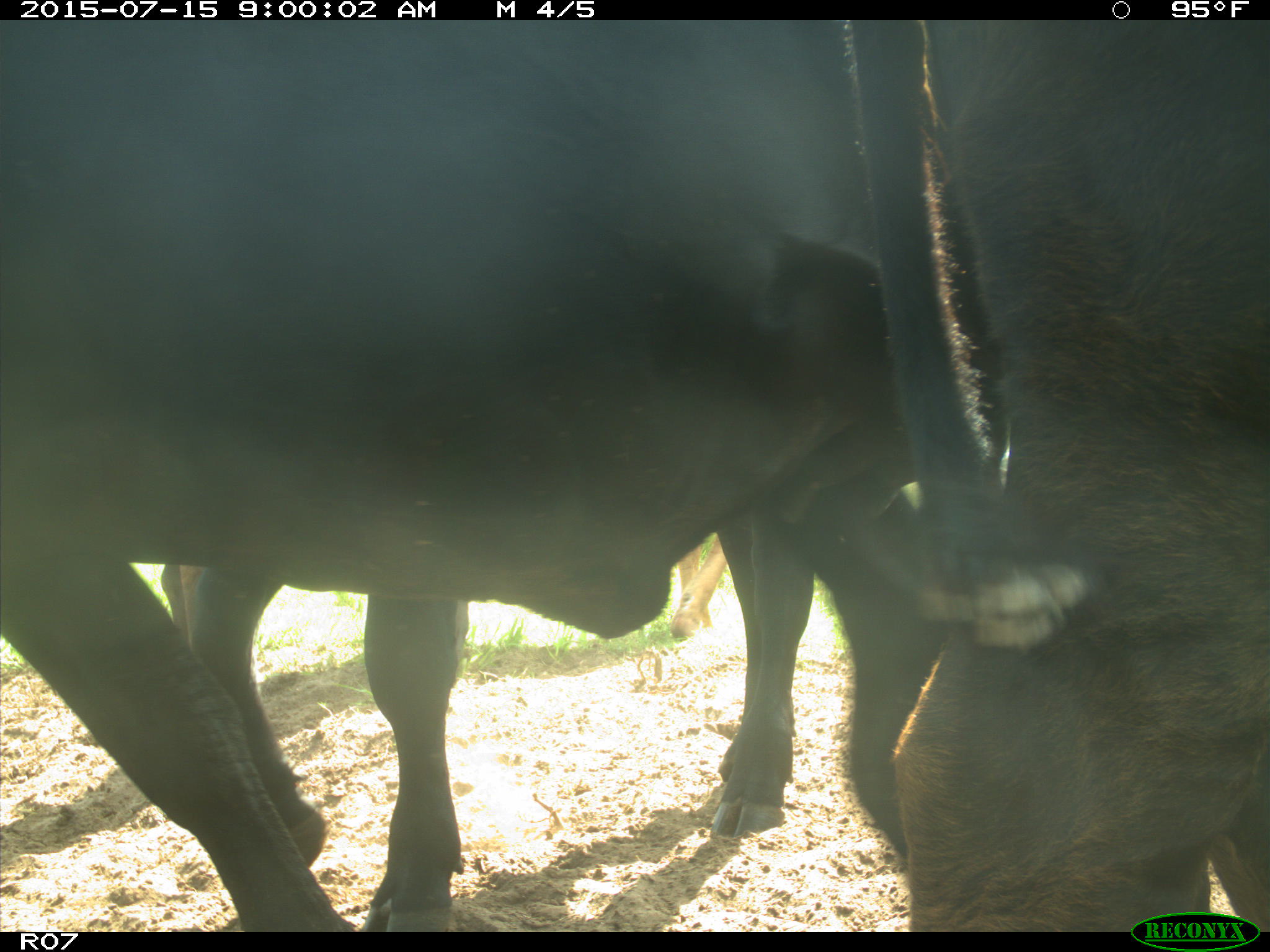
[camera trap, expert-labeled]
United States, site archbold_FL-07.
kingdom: Animalia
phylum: Chordata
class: Mammalia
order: Artiodactyla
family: Bovidae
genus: Bos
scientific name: Bos taurus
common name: domestic cow